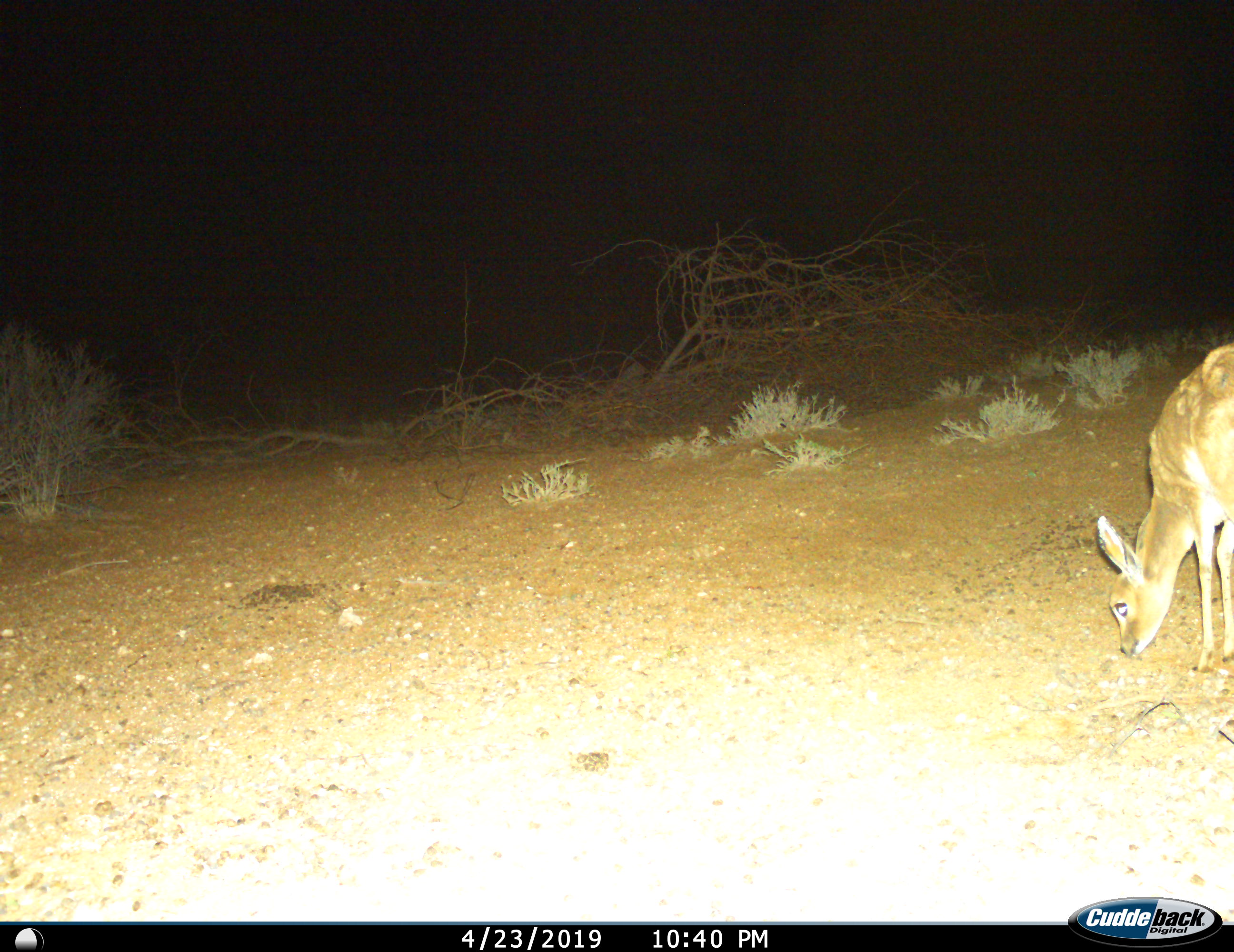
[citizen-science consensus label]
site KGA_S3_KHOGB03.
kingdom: Animalia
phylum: Chordata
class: Mammalia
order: Artiodactyla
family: Bovidae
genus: Sylvicapra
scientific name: Sylvicapra grimmia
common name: common duiker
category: duikercommongrey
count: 1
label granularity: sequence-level